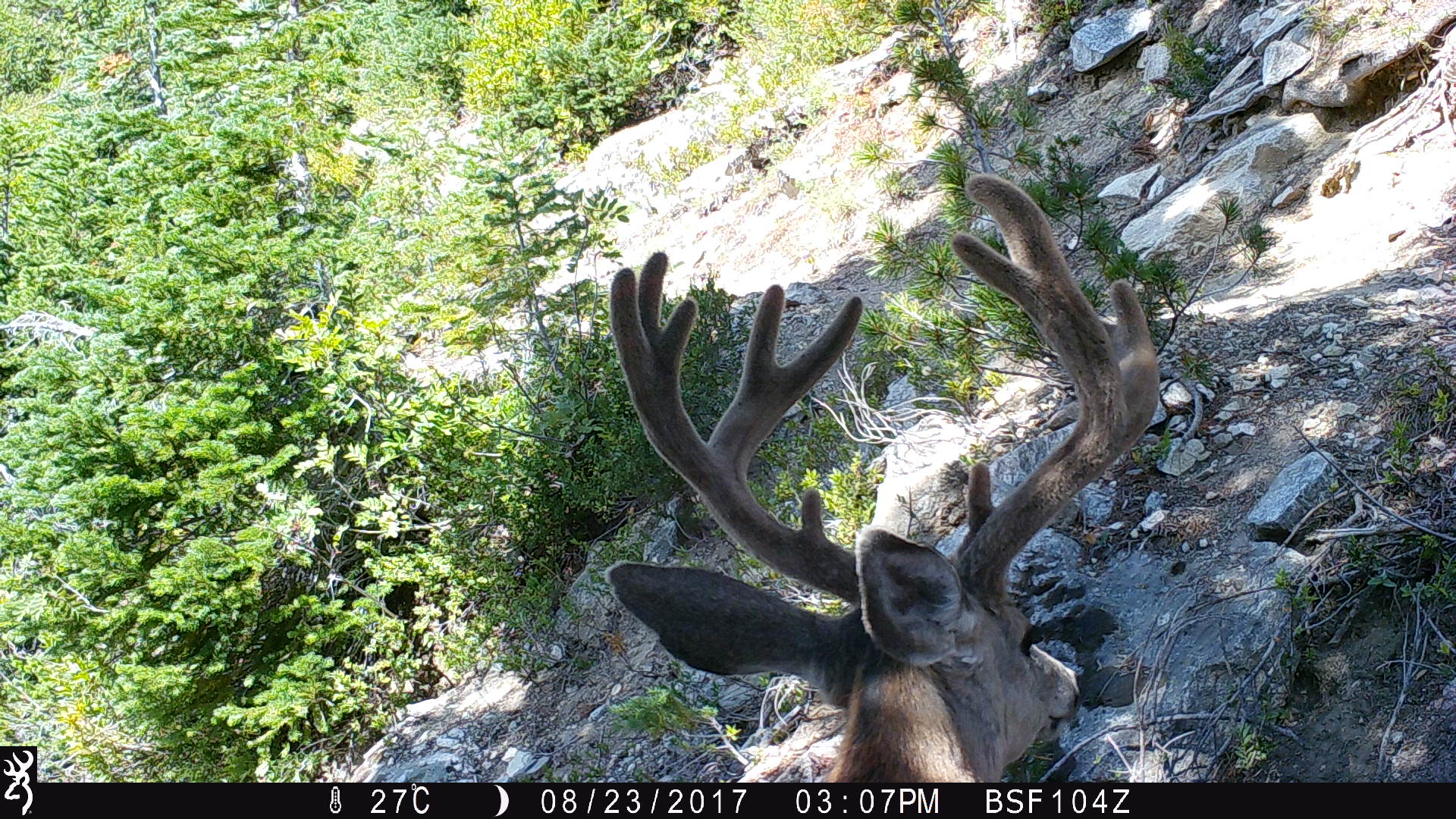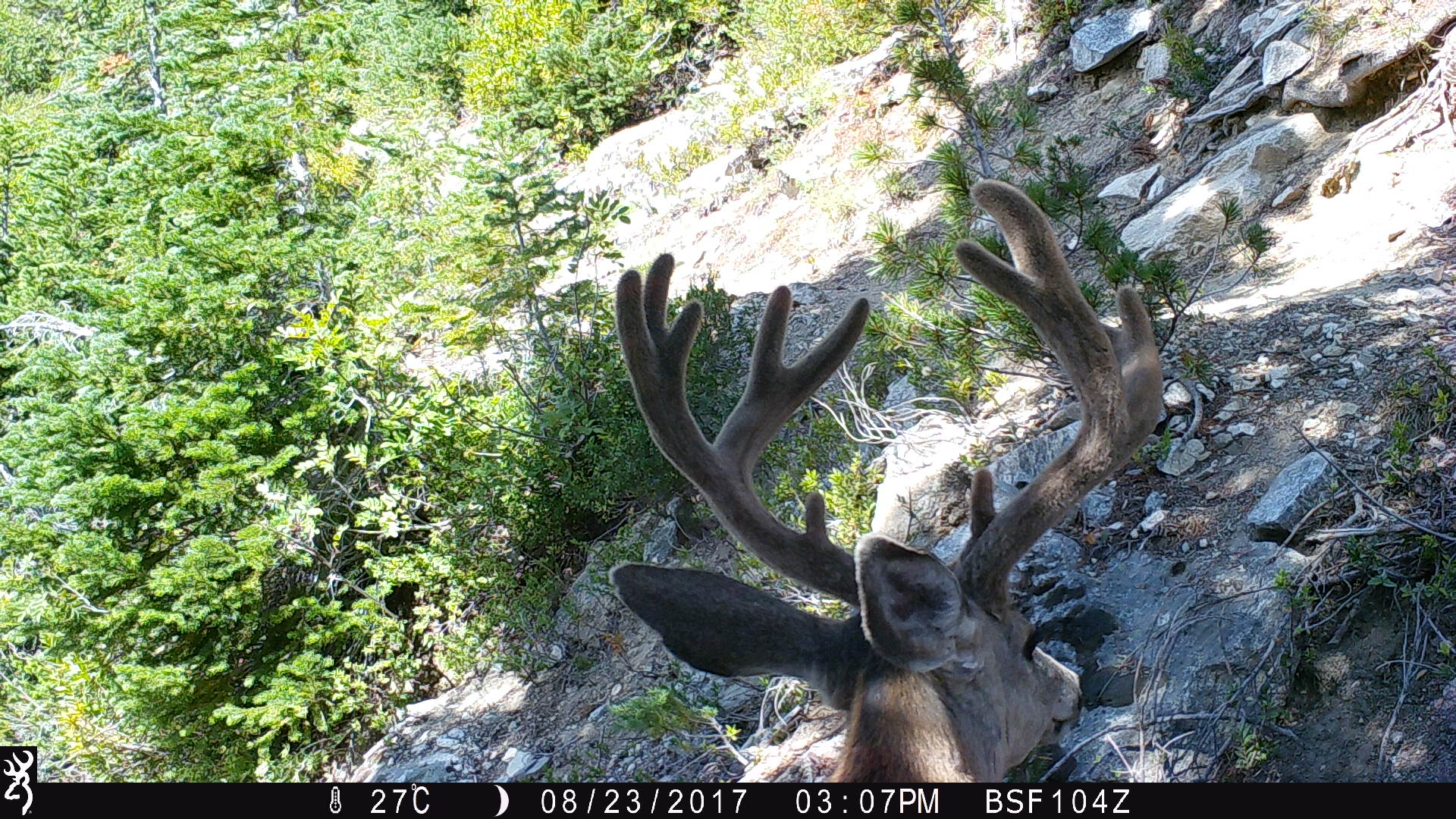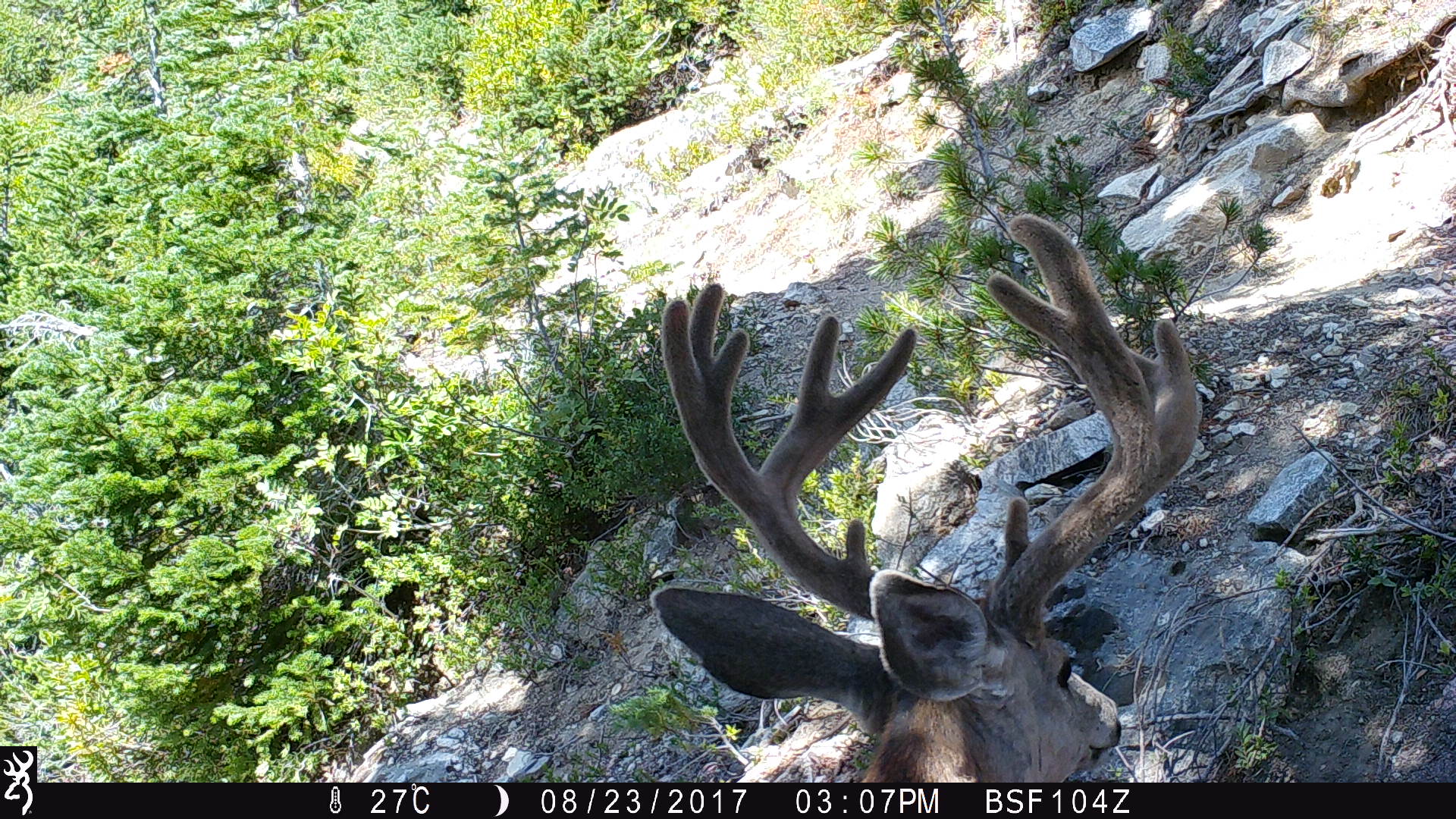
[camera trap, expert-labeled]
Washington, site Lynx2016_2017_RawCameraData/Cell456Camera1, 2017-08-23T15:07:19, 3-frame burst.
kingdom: Animalia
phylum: Chordata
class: Mammalia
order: Artiodactyla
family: Cervidae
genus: Odocoileus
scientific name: Odocoileus hemionus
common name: mule deer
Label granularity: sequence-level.